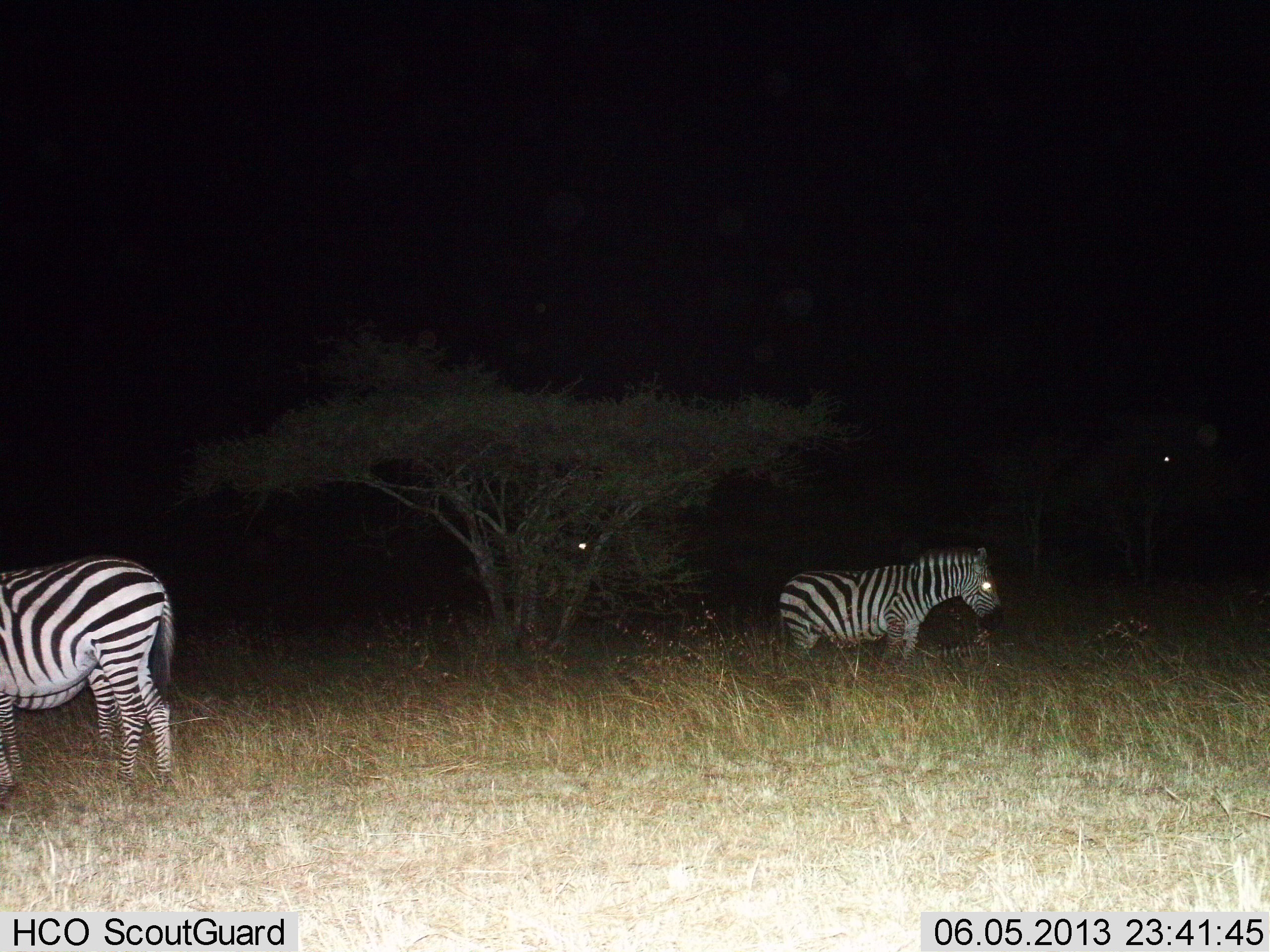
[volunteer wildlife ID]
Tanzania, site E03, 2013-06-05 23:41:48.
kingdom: Animalia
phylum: Chordata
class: Mammalia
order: Perissodactyla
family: Equidae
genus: Equus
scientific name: Equus quagga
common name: plains zebra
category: zebra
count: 3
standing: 100%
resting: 9%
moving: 0%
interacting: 0%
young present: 9%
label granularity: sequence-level